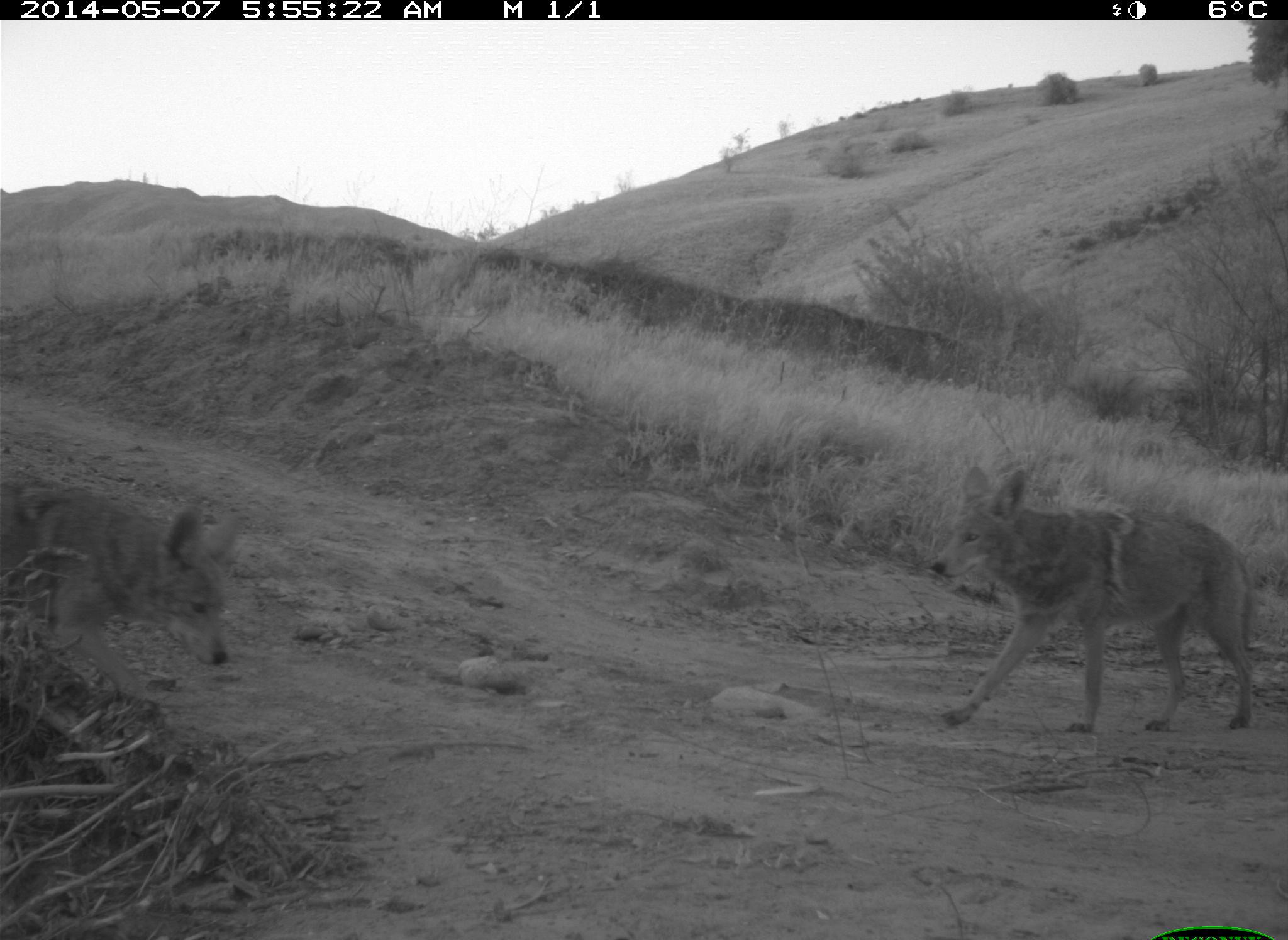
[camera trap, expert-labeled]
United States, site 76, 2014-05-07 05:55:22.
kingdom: Animalia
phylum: Chordata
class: Mammalia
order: Carnivora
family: Canidae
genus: Canis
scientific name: Canis latrans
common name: coyote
Coyote (Canis latrans).